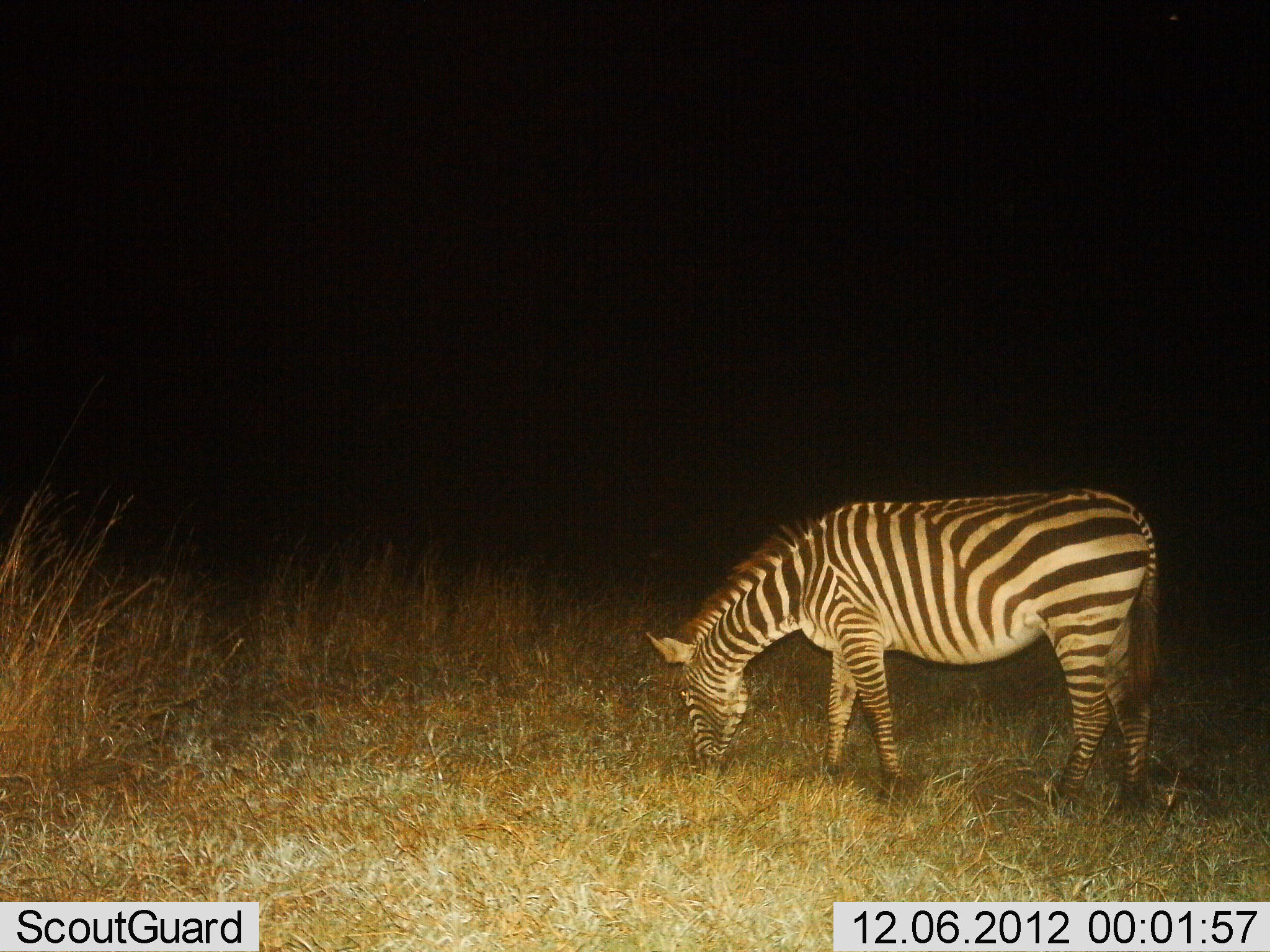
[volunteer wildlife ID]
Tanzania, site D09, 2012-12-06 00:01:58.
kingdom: Animalia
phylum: Chordata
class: Mammalia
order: Perissodactyla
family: Equidae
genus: Equus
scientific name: Equus quagga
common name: plains zebra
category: zebra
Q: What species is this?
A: Zebra (plains zebra) (Equus quagga).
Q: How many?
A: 1.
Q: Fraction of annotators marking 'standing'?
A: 22%.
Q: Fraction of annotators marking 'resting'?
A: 0%.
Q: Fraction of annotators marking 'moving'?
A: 0%.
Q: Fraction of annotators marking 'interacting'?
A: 0%.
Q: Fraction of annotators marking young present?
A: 0%.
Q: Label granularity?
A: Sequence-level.